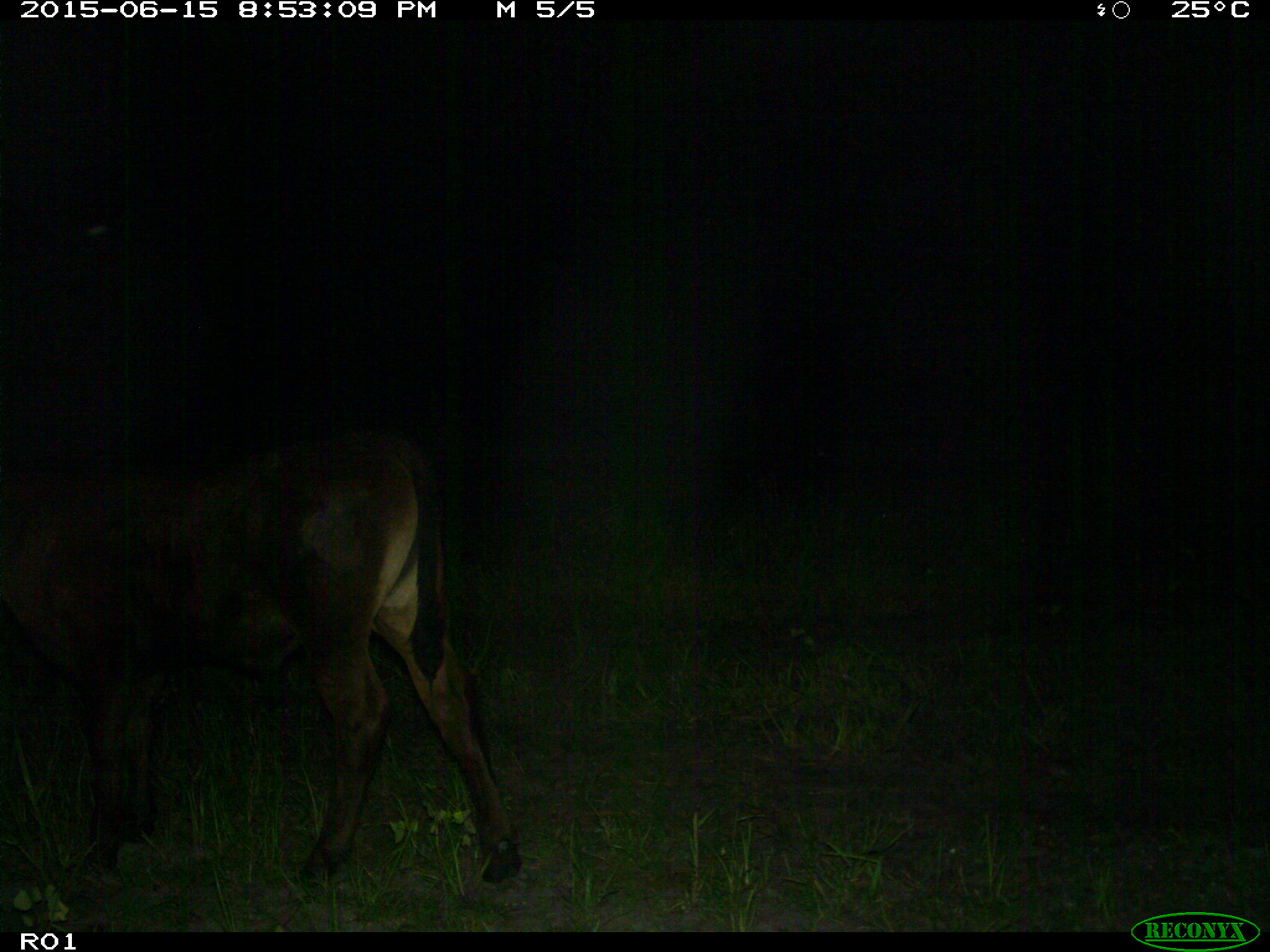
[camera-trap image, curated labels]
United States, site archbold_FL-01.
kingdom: Animalia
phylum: Chordata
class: Mammalia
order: Artiodactyla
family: Bovidae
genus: Bos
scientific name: Bos taurus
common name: domestic cow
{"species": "Bos taurus (domestic cow)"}